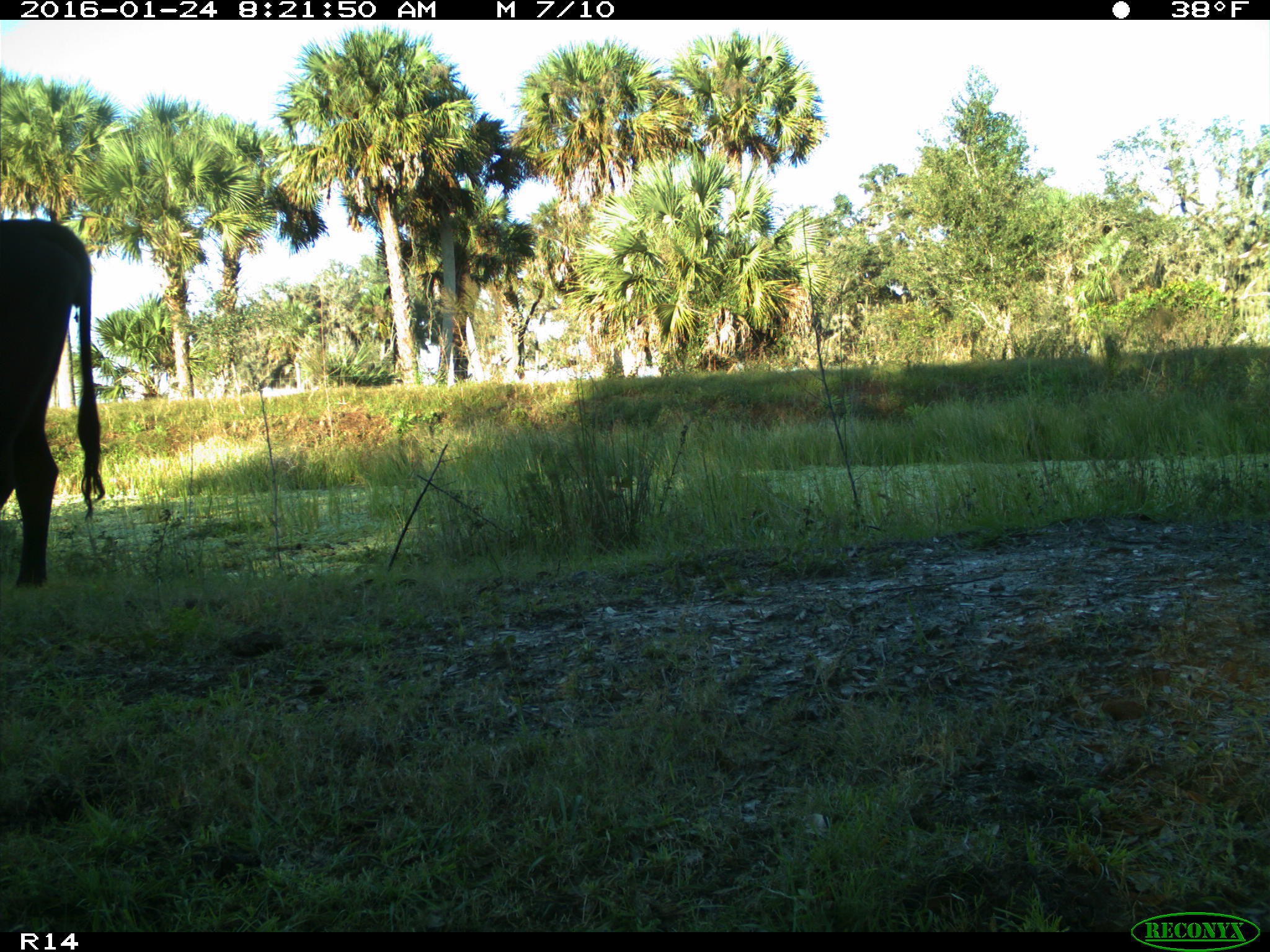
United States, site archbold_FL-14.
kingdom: Animalia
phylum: Chordata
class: Mammalia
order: Artiodactyla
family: Bovidae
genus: Bos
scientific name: Bos taurus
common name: domestic cow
Bos taurus (domestic cow).